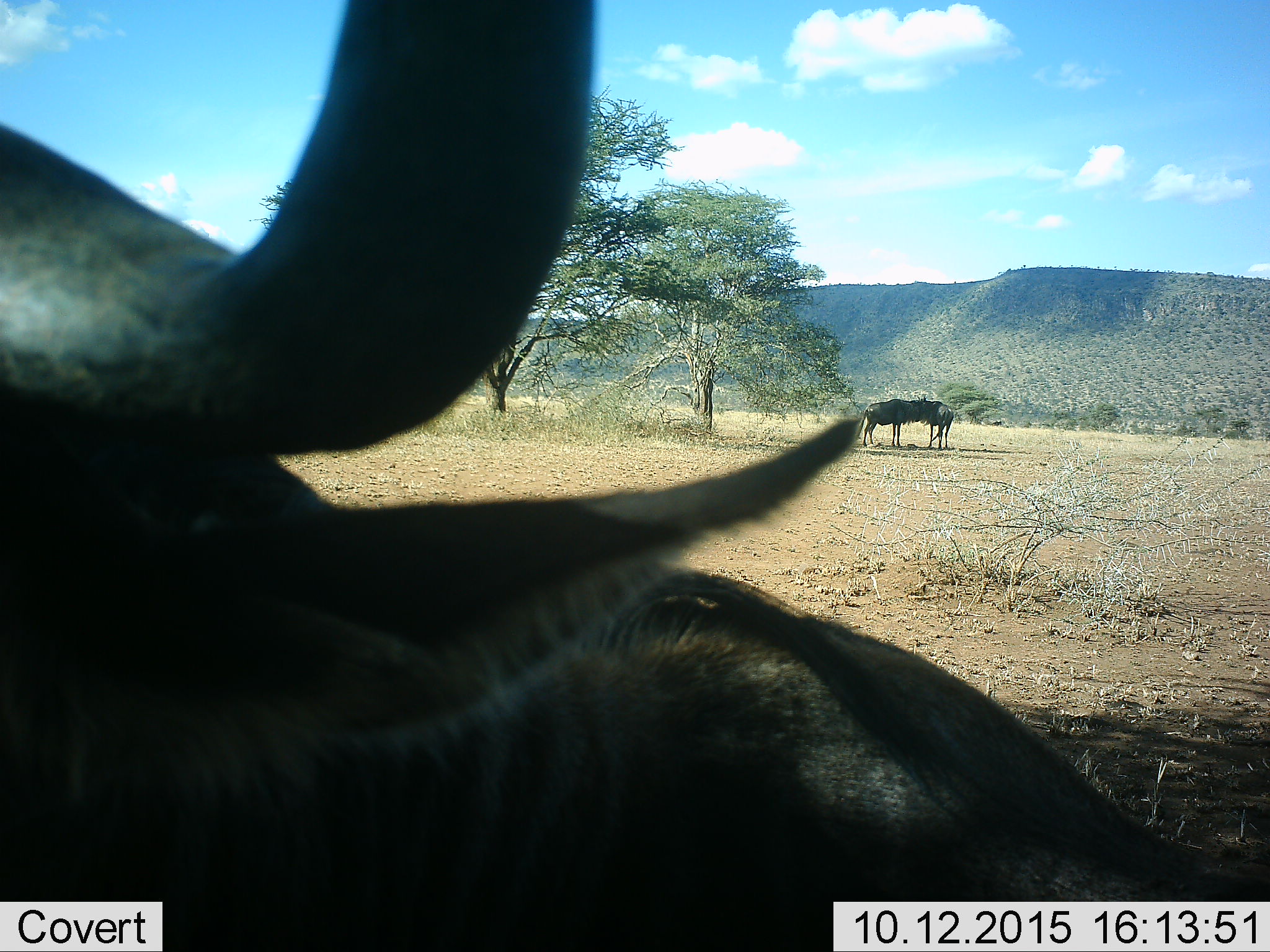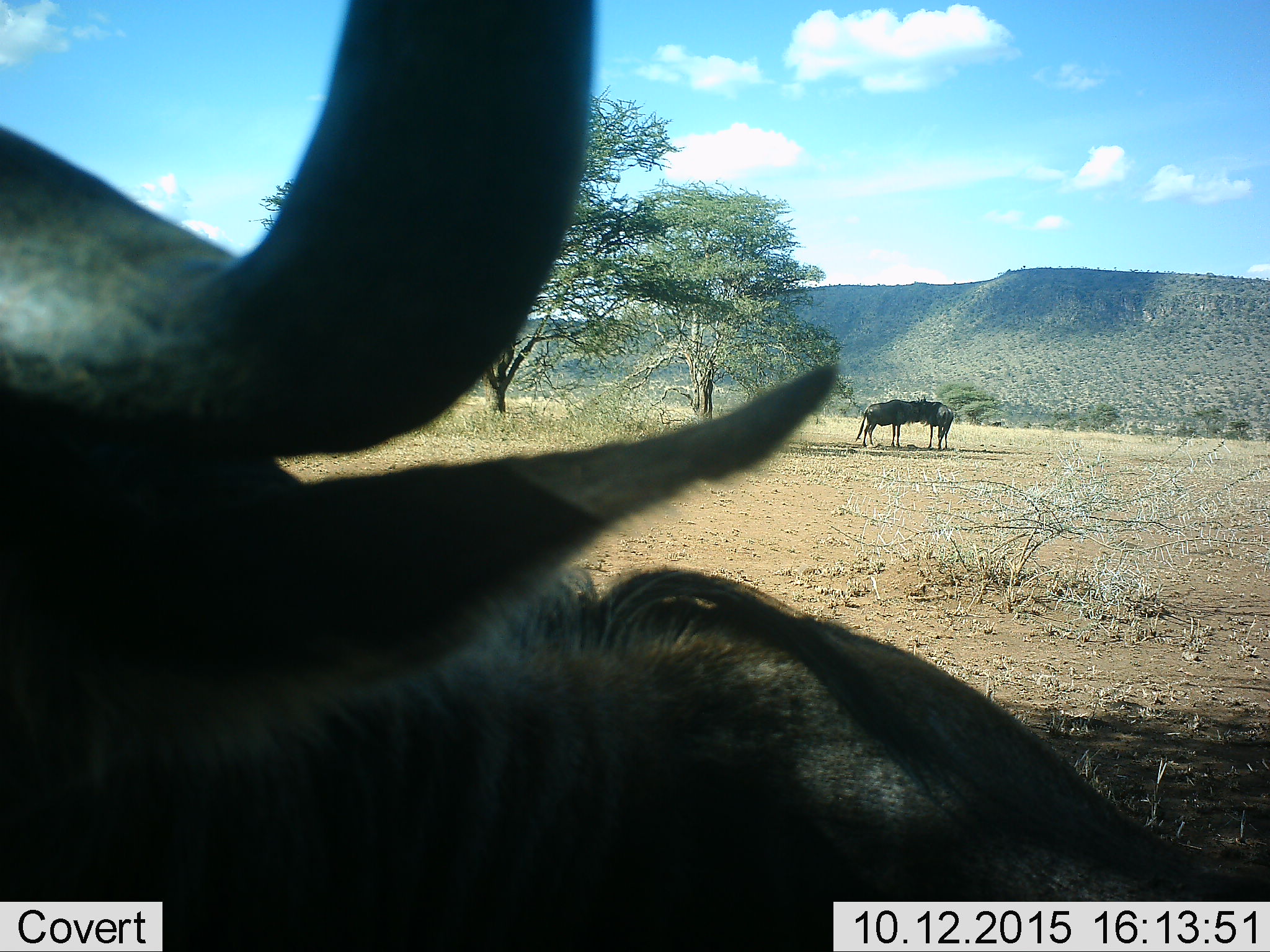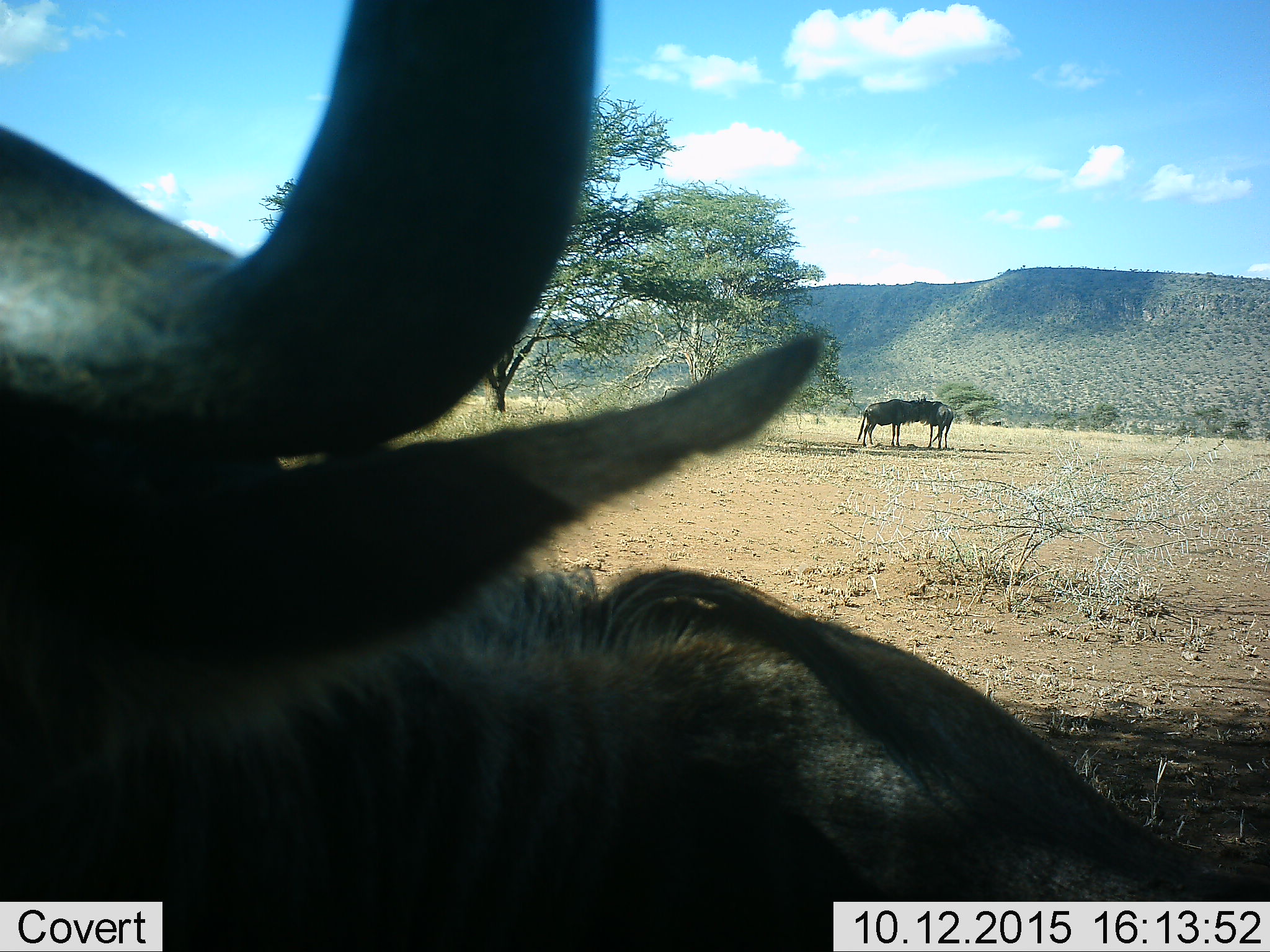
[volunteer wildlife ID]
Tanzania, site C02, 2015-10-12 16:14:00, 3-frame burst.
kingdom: Animalia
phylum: Chordata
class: Mammalia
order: Artiodactyla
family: Bovidae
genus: Connochaetes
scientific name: Connochaetes taurinus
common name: blue wildebeest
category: wildebeest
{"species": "wildebeest (blue wildebeest) (Connochaetes taurinus)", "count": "3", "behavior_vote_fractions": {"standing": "62%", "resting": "23%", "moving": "15%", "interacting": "15%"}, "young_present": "0%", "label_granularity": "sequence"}